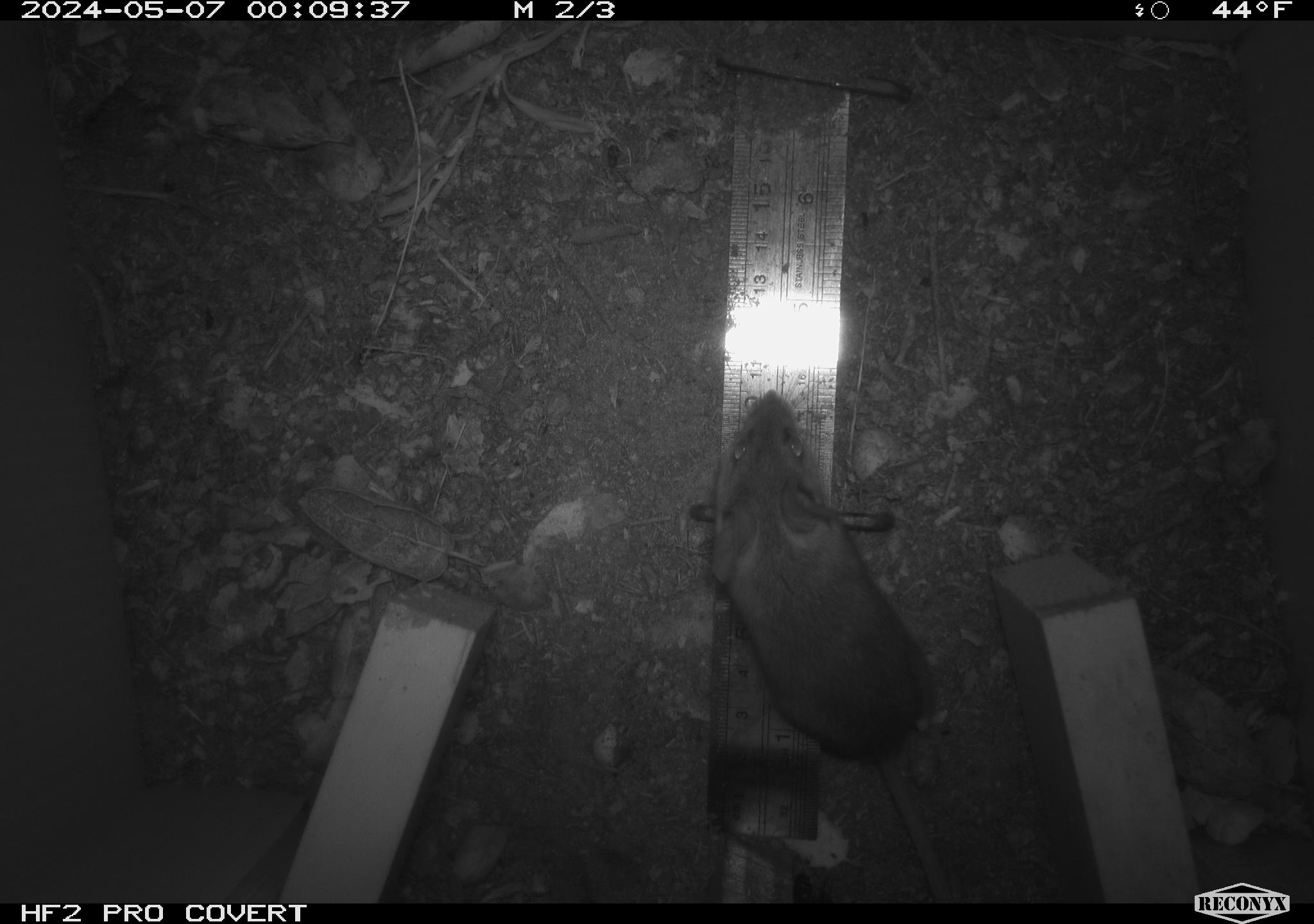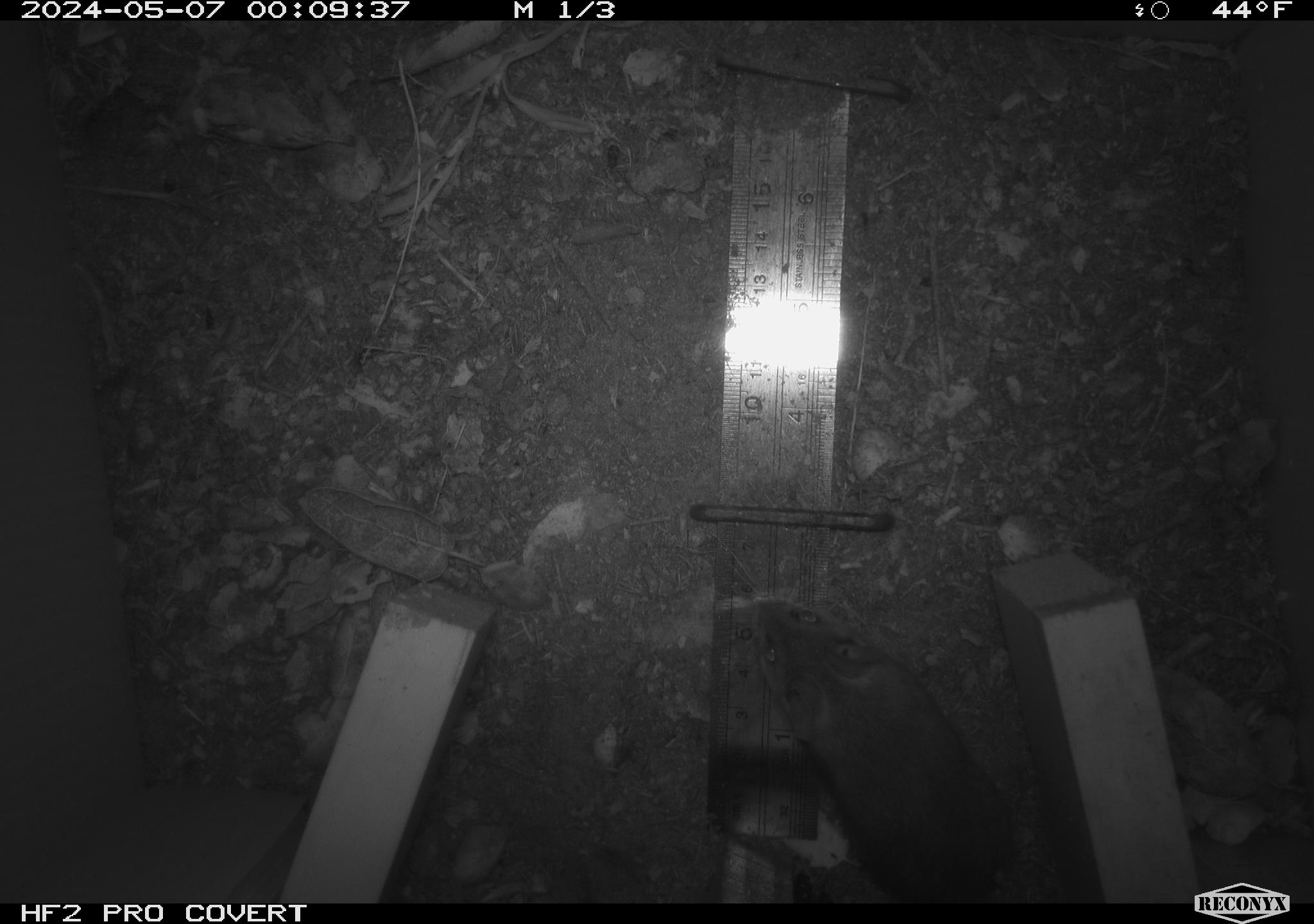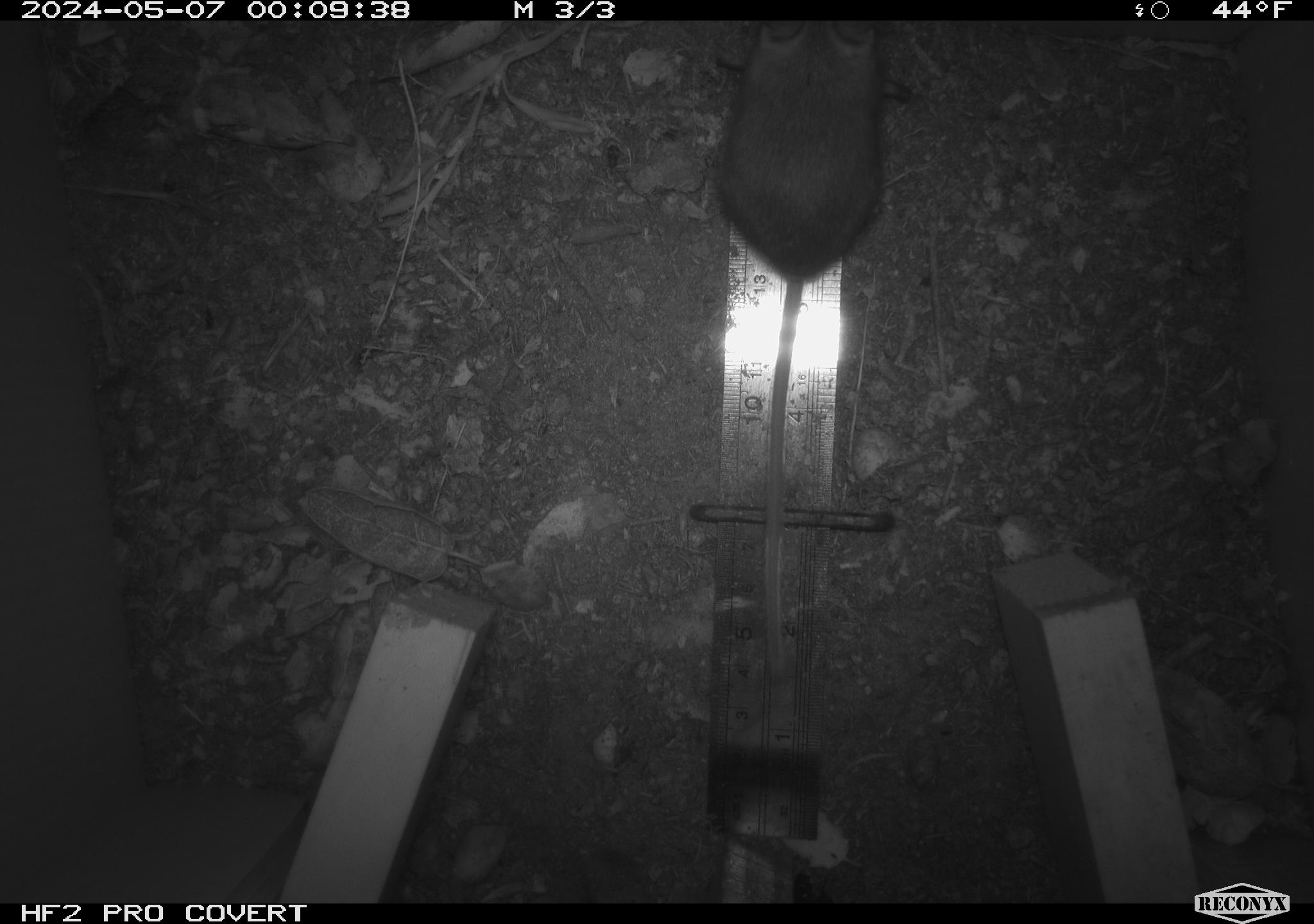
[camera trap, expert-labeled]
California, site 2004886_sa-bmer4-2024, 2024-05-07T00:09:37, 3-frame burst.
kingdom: Animalia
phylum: Chordata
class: Mammalia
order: Rodentia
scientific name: Rodentia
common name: mouse species